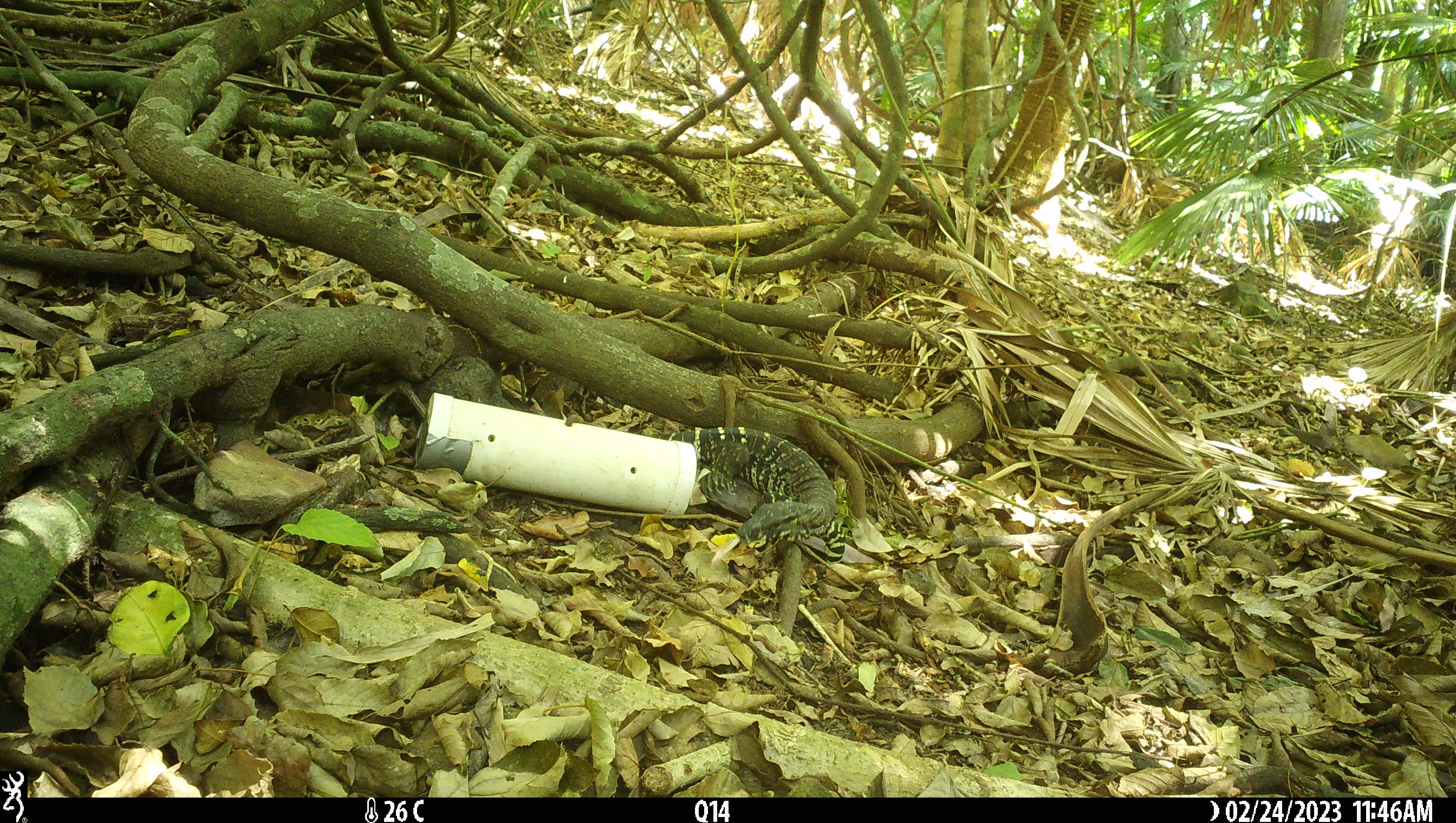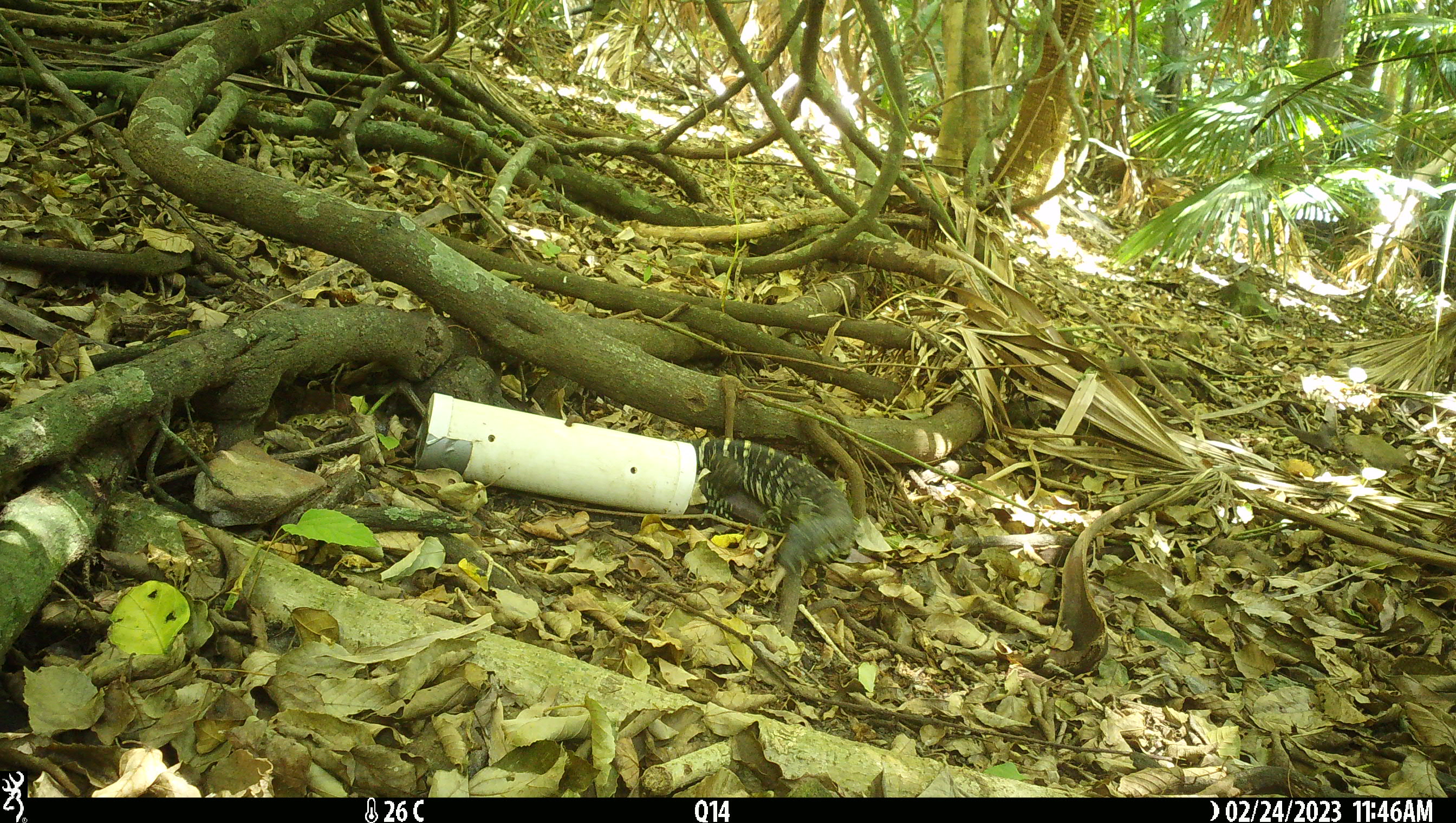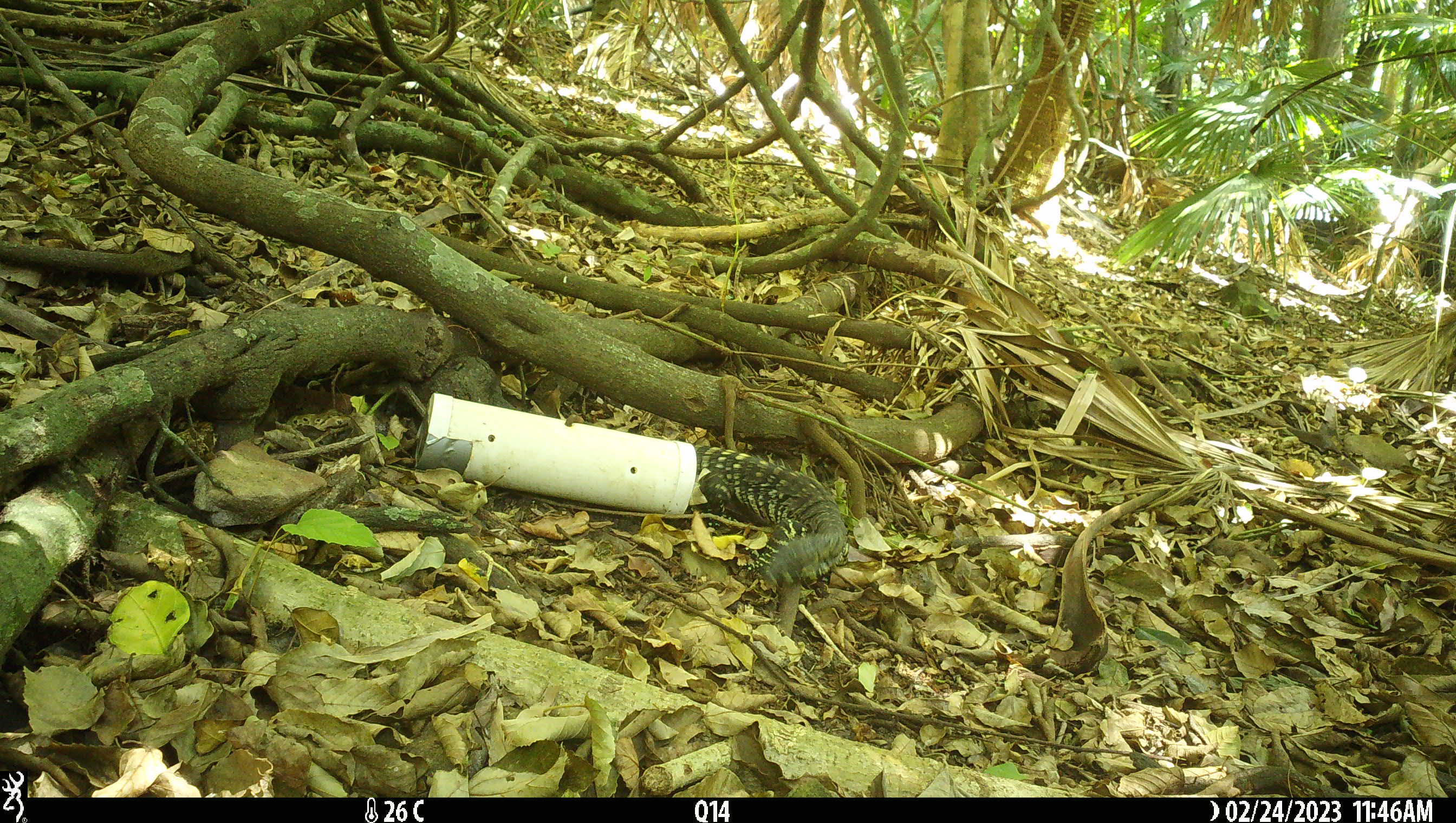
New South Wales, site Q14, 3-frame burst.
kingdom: Animalia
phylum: Chordata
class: Reptilia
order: Squamata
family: Varanidae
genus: Varanus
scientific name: Varanus varius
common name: lace monitor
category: goanna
Goanna (lace monitor) (Varanus varius).